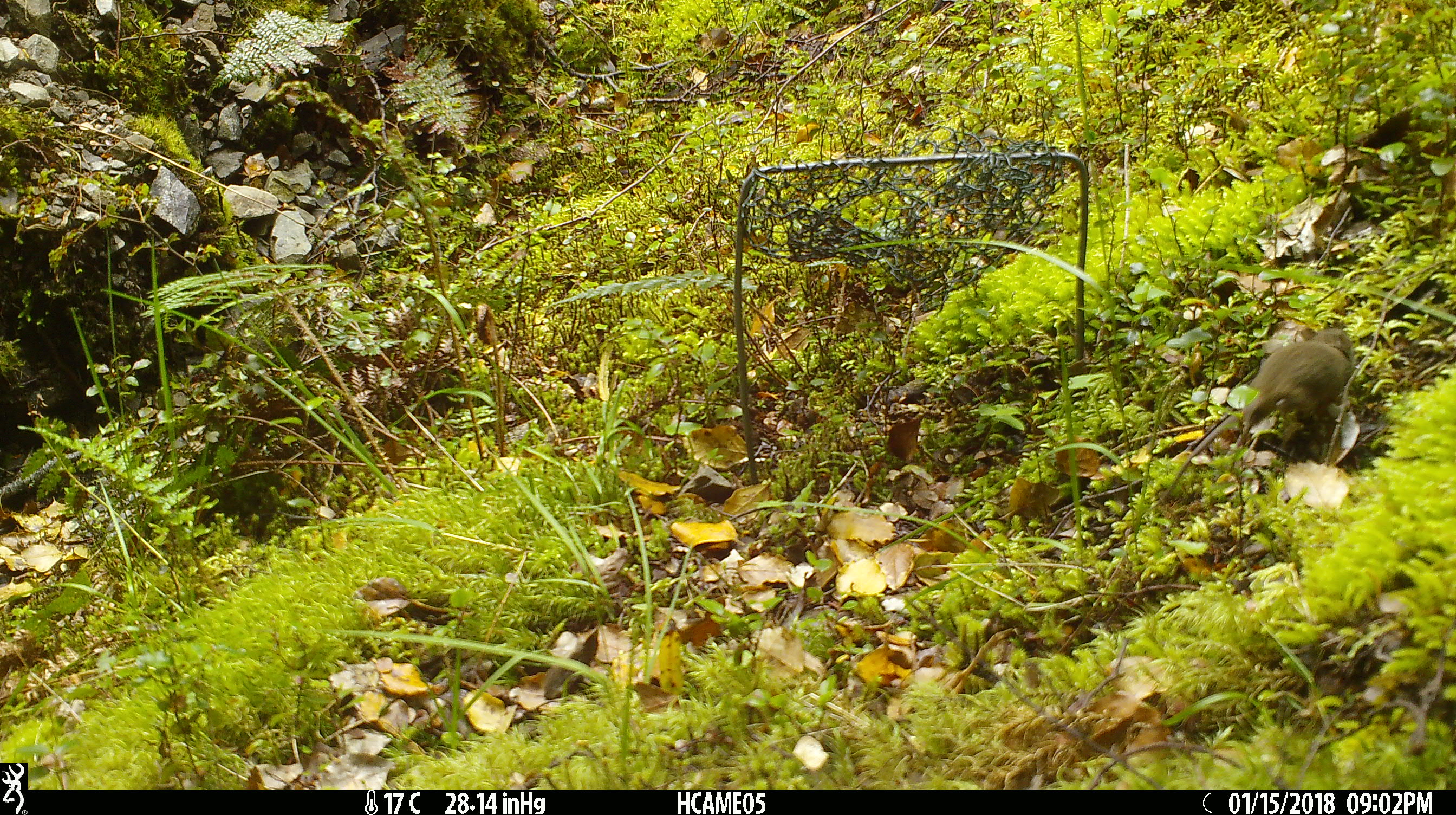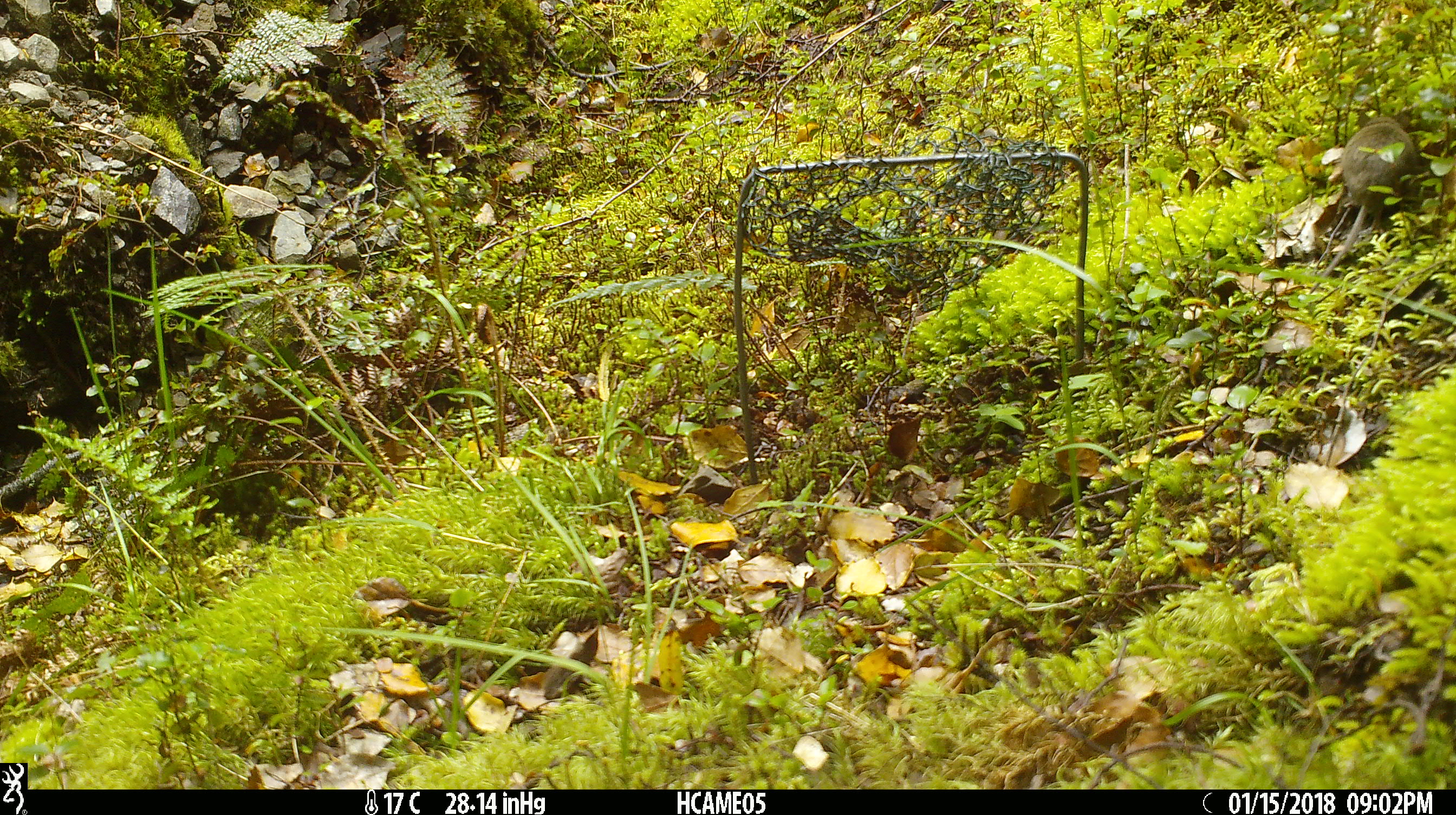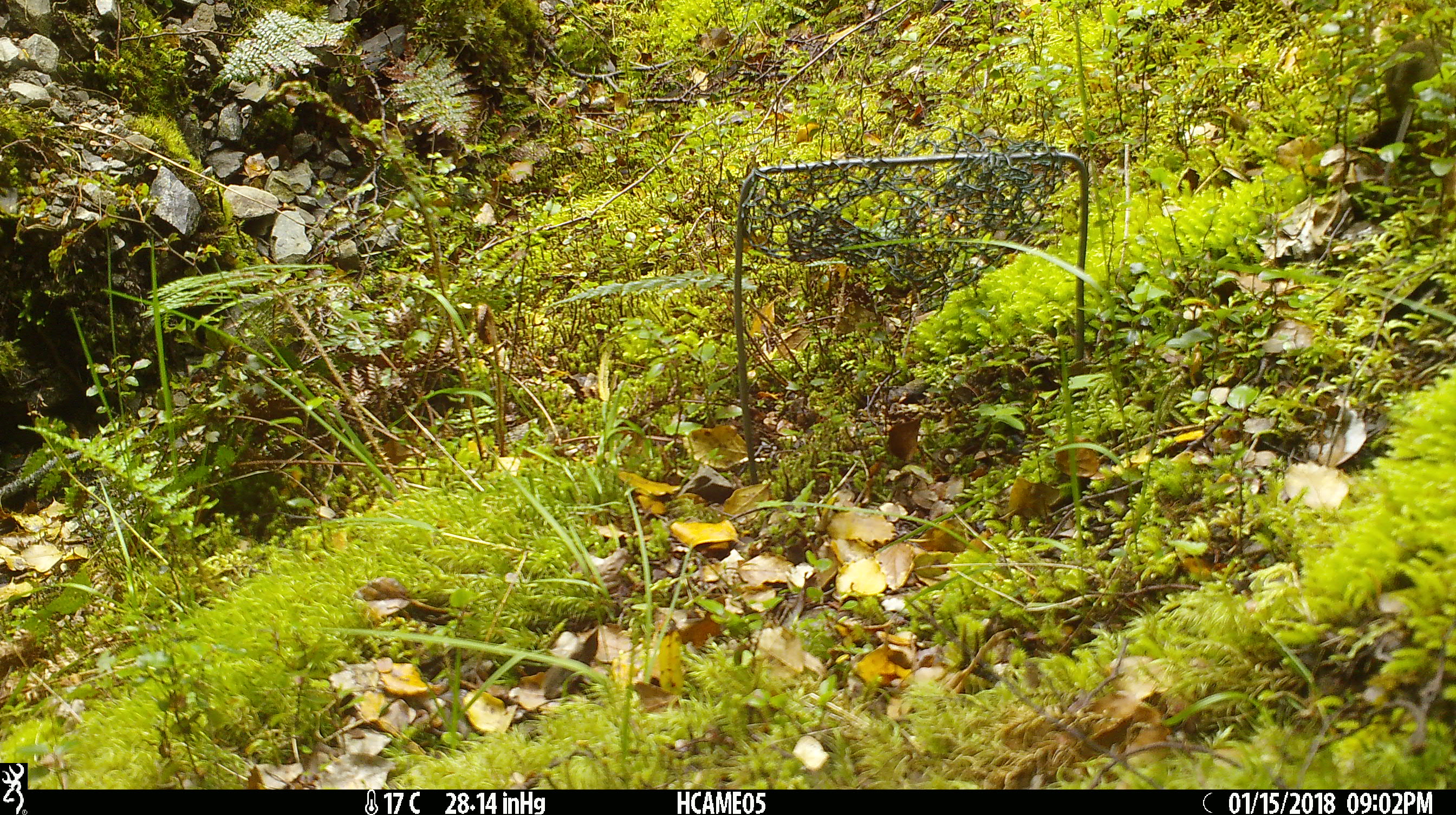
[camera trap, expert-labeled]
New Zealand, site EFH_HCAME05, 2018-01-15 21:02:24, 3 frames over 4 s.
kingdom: Animalia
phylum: Chordata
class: Mammalia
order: Rodentia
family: Muridae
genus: Mus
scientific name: Mus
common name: mouse